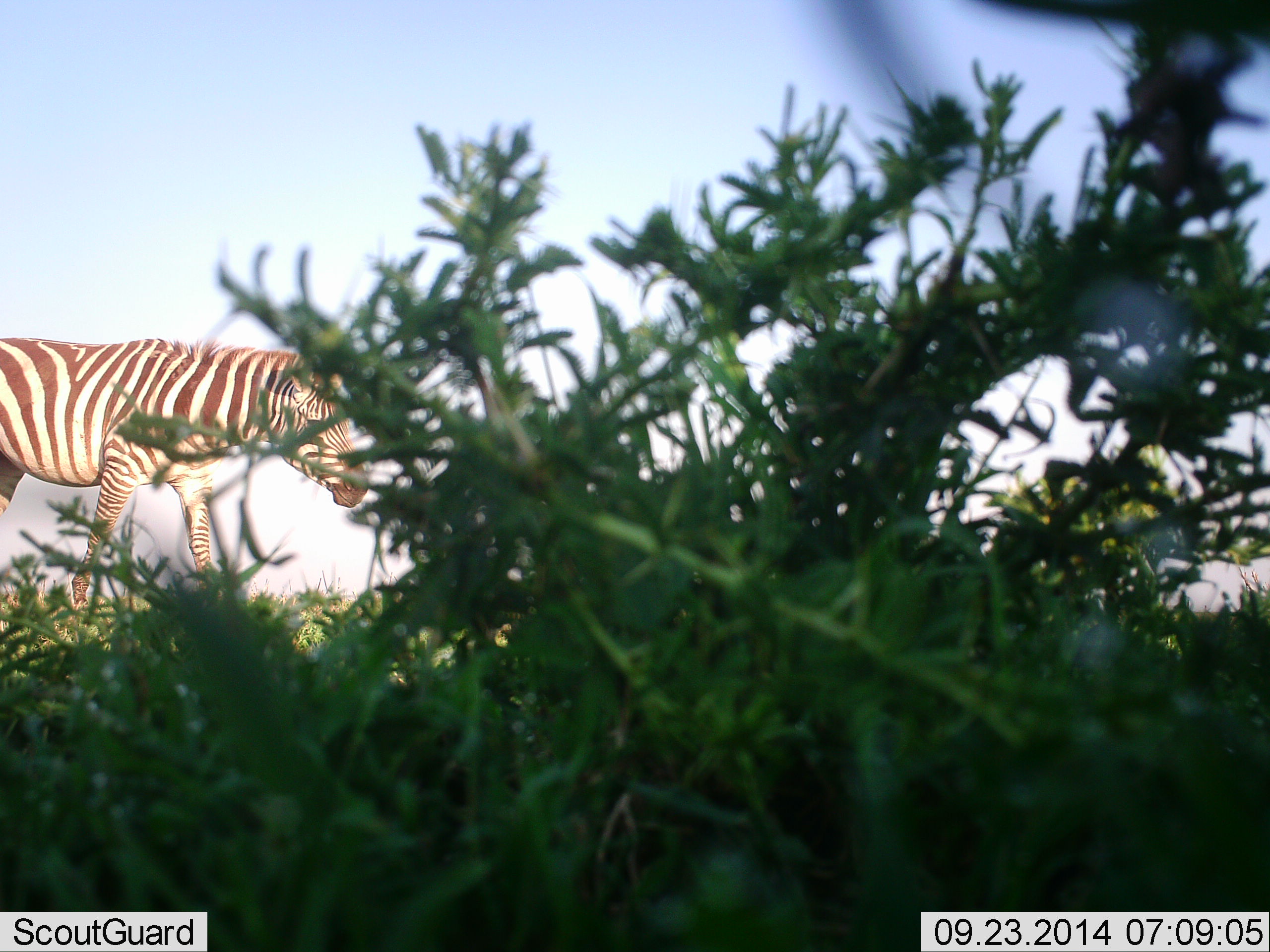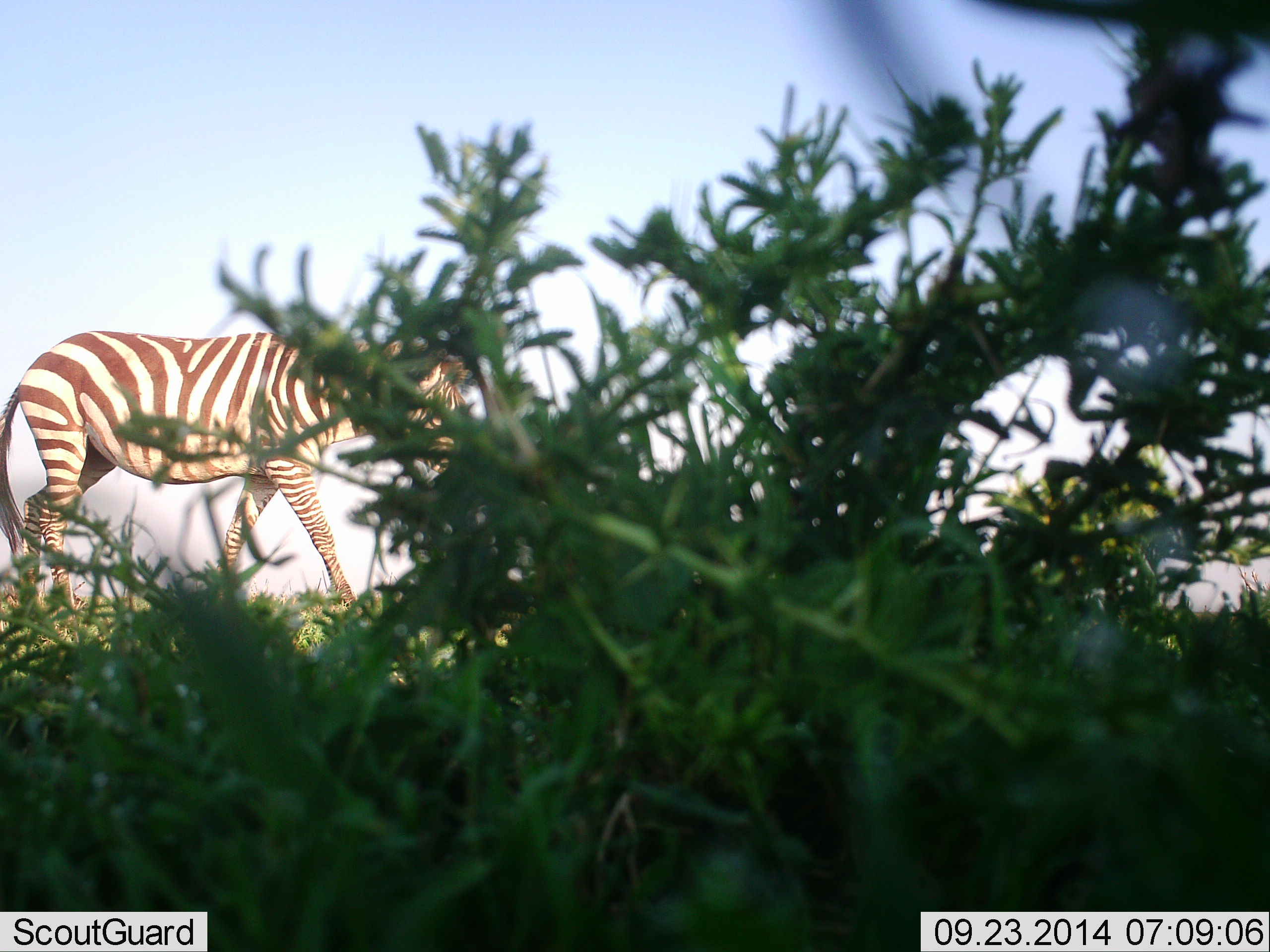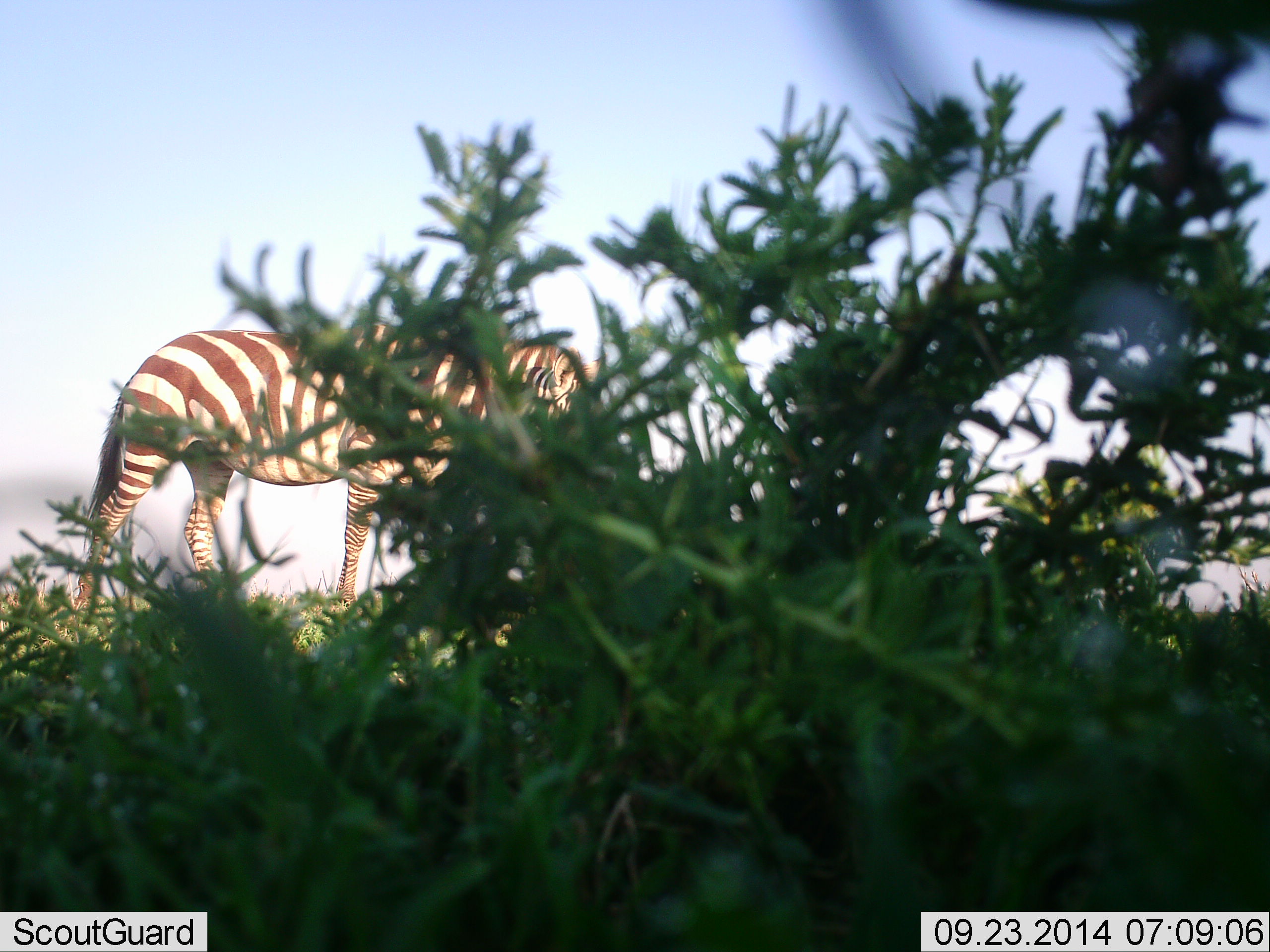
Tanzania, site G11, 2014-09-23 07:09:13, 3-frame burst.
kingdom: Animalia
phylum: Chordata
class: Mammalia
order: Perissodactyla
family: Equidae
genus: Equus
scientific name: Equus quagga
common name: plains zebra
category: zebra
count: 1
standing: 0%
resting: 0%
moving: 100%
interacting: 0%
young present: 0%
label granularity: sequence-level